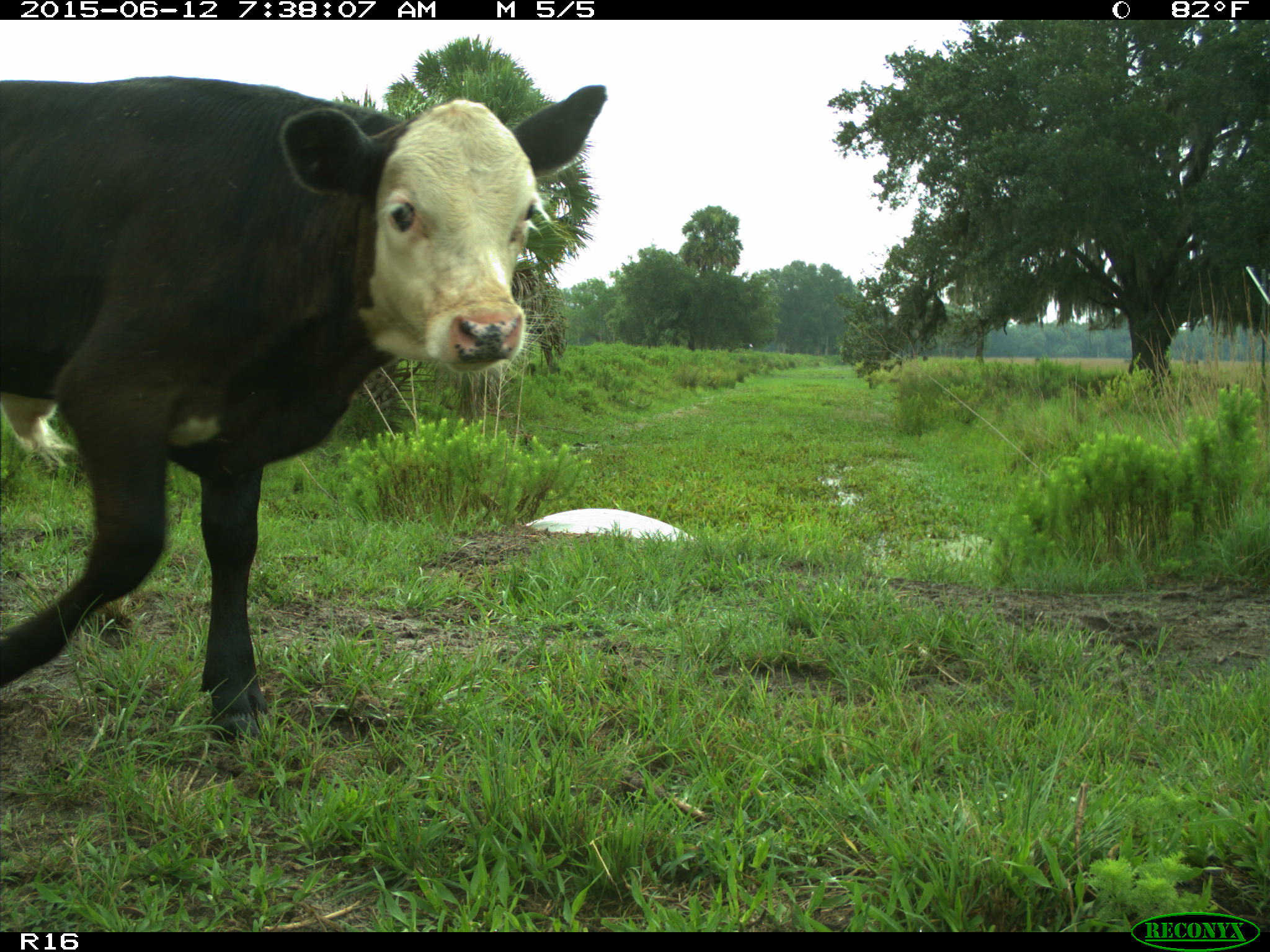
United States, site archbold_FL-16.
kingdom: Animalia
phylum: Chordata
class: Mammalia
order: Artiodactyla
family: Bovidae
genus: Bos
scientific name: Bos taurus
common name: domestic cow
Bos taurus (domestic cow).